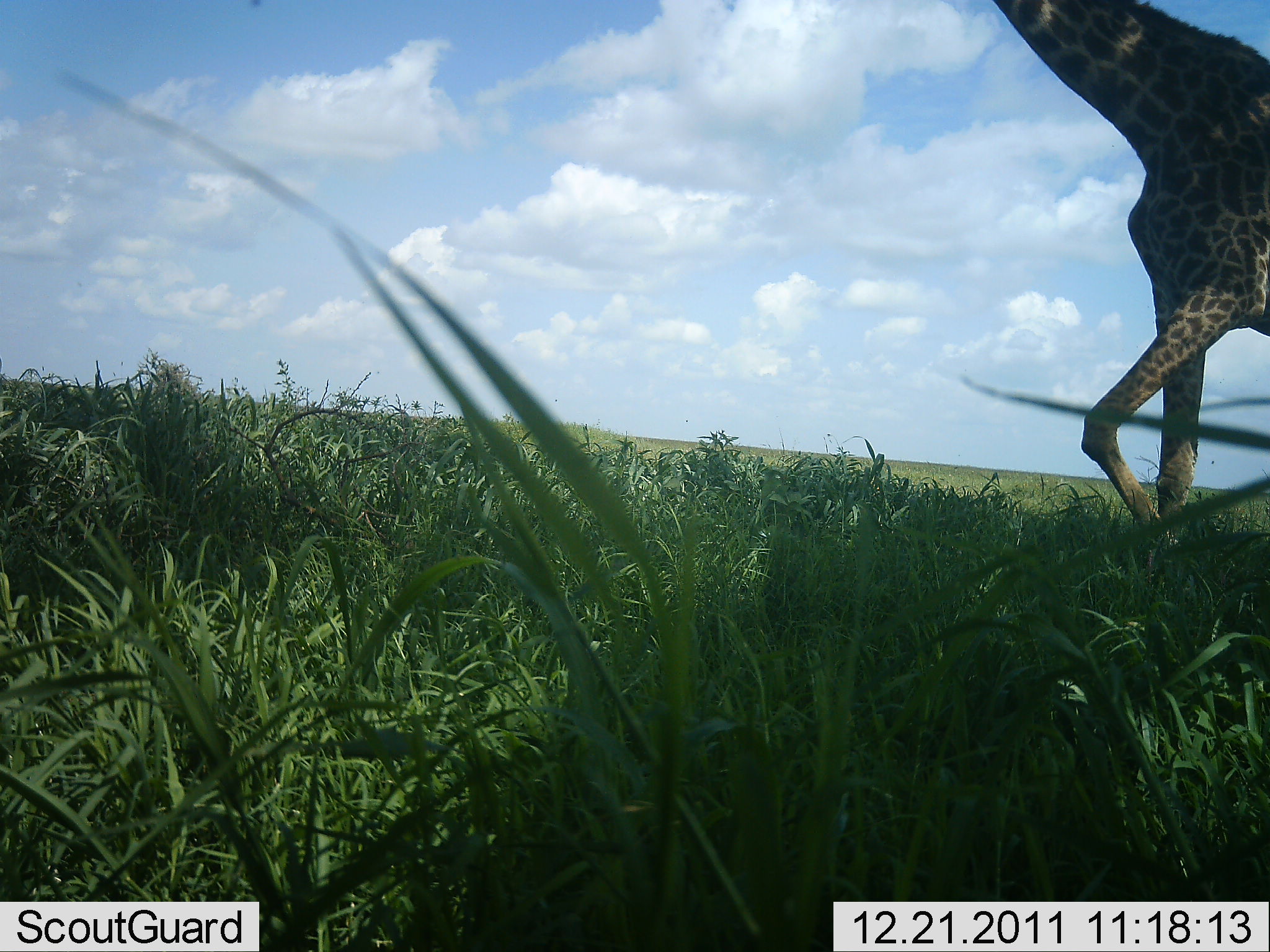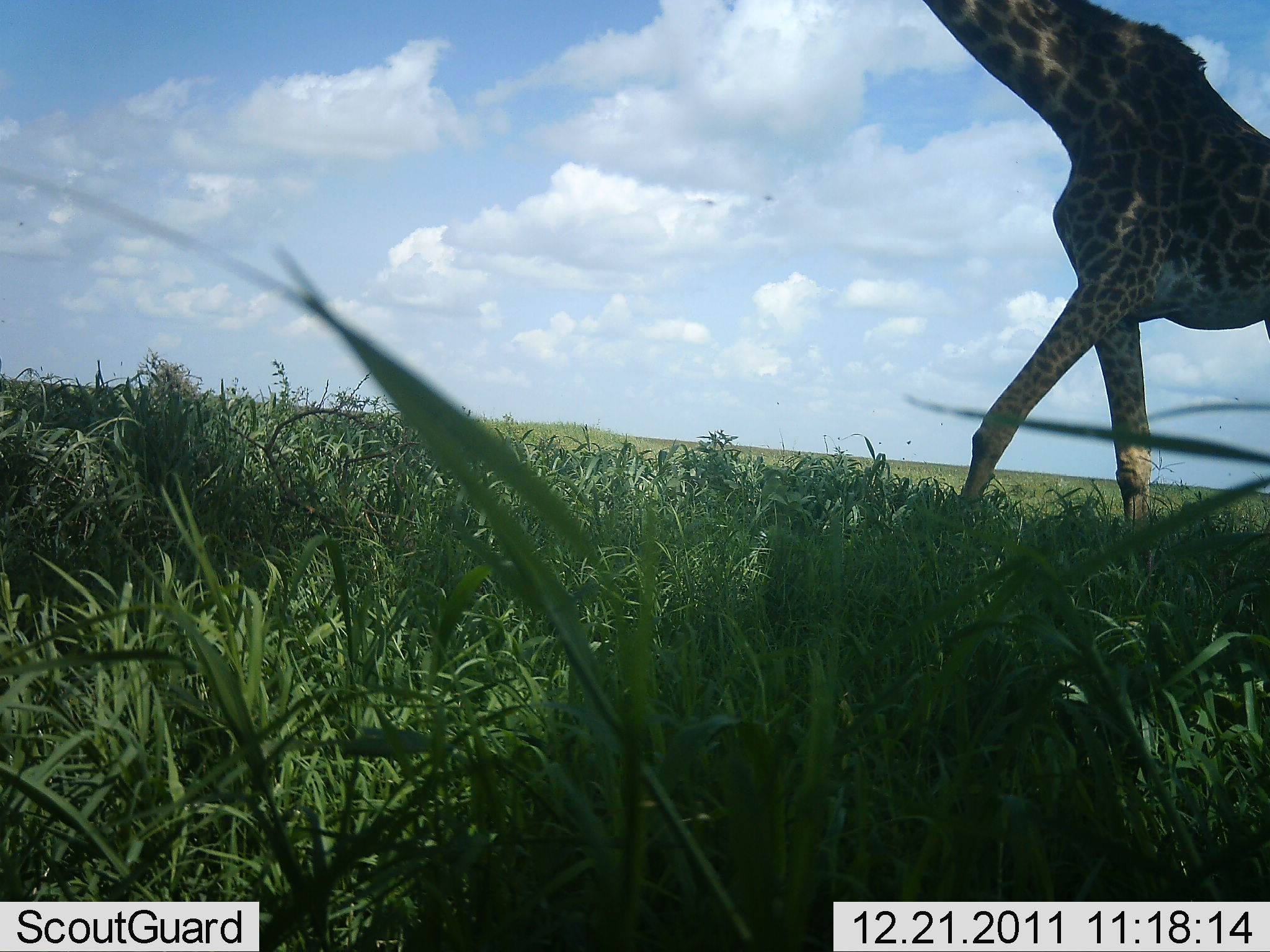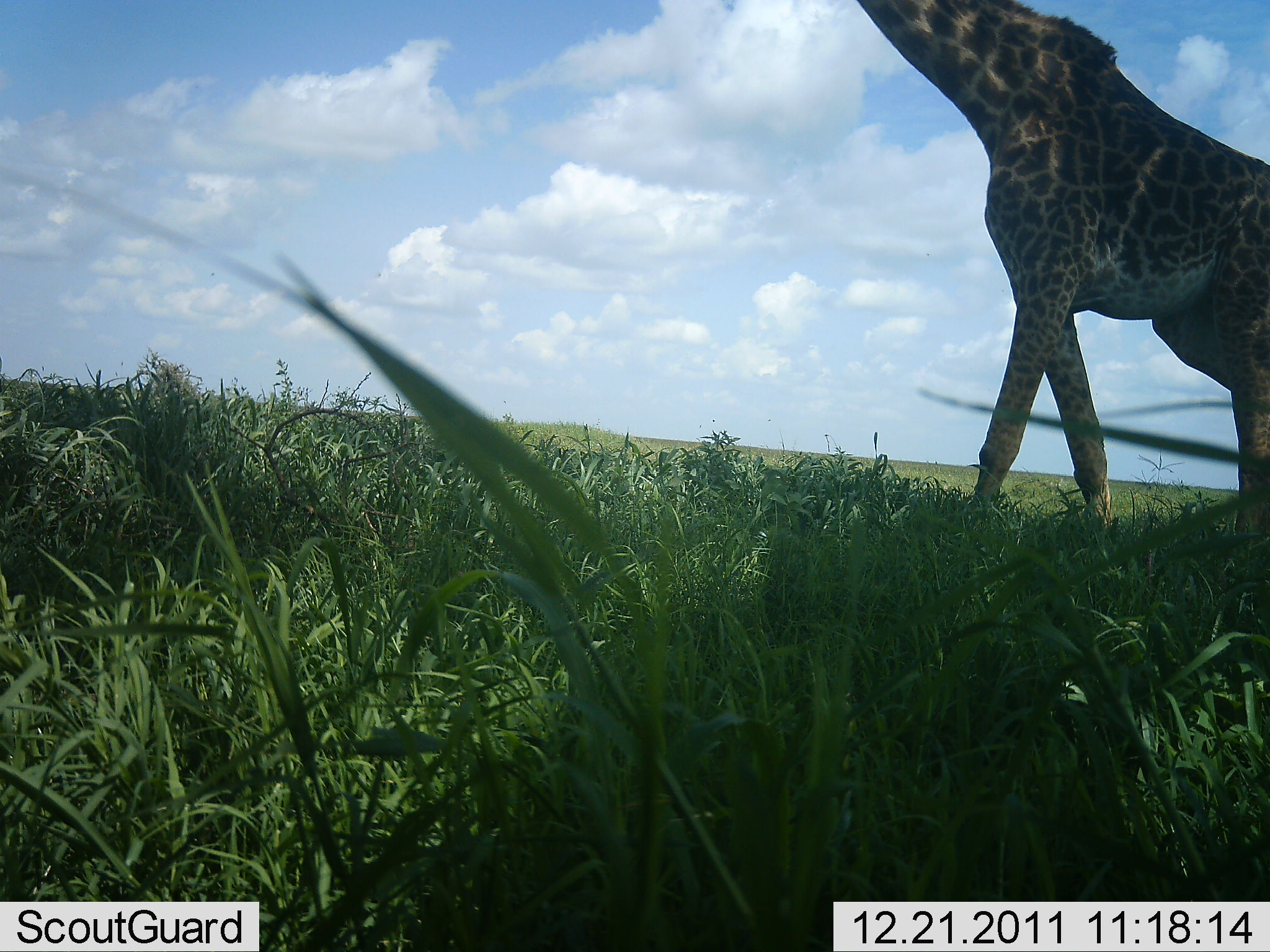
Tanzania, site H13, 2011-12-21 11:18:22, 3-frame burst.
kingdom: Animalia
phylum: Chordata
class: Mammalia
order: Artiodactyla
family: Giraffidae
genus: Giraffa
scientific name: Giraffa camelopardalis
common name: giraffe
Giraffe (Giraffa camelopardalis), count 1. Behavior (volunteer vote fractions): standing 0%, resting 0%, moving 100%, interacting 0%. Young present (vote fraction): 0%. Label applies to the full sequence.